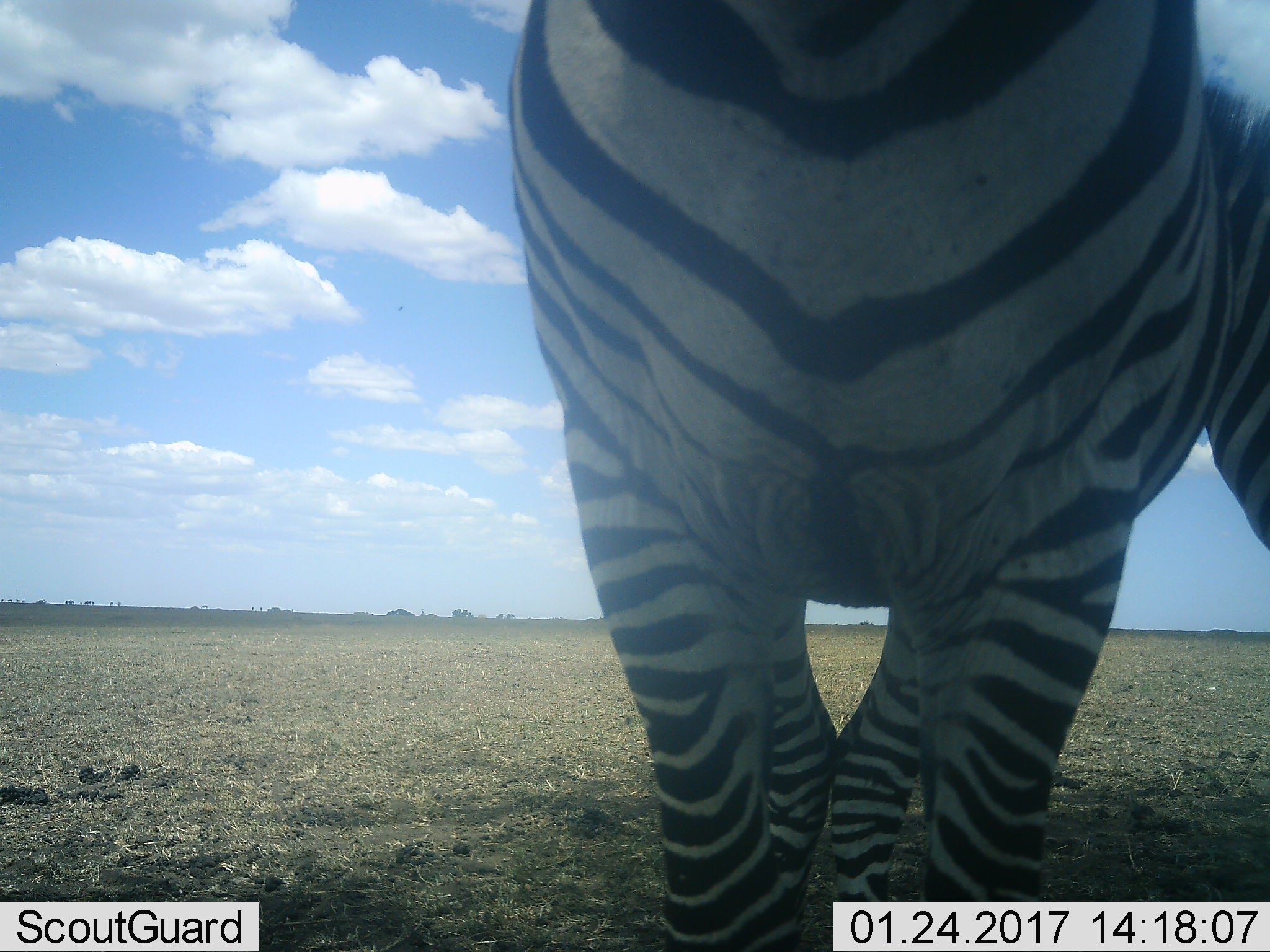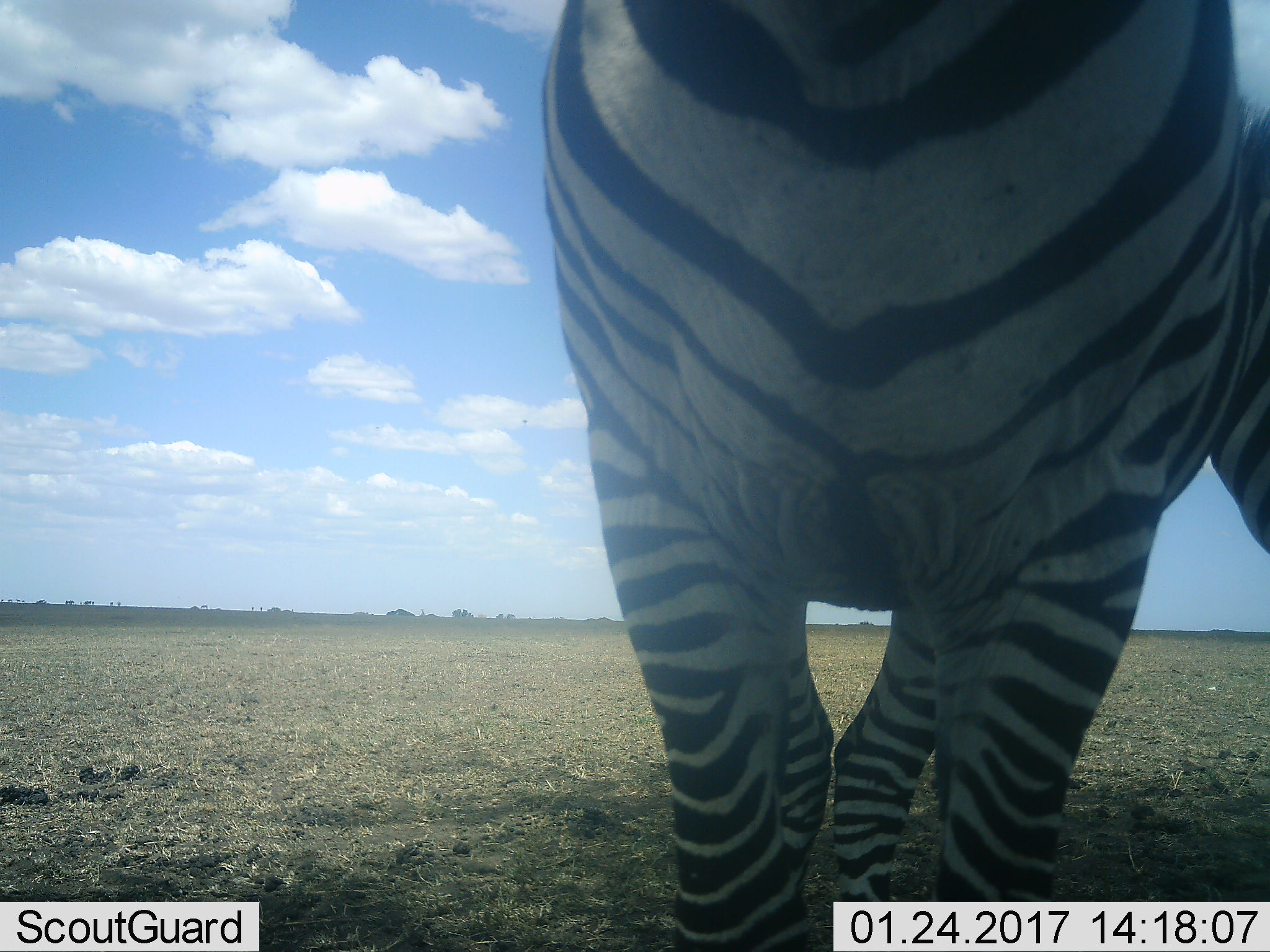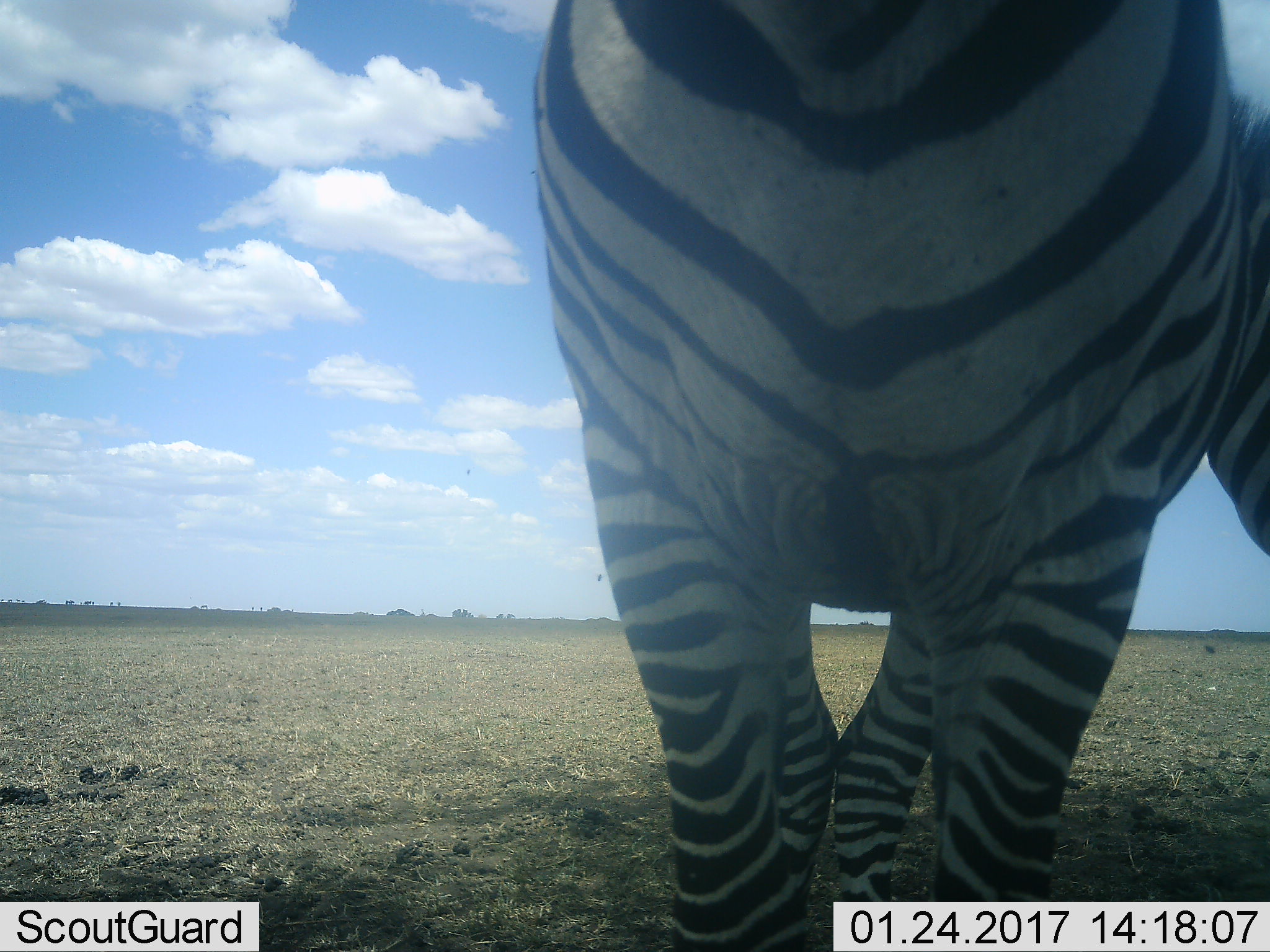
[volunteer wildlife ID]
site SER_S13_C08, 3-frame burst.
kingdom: Animalia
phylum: Chordata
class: Mammalia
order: Perissodactyla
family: Equidae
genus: Equus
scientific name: Equus quagga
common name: plains zebra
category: zebraplains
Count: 2.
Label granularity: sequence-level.